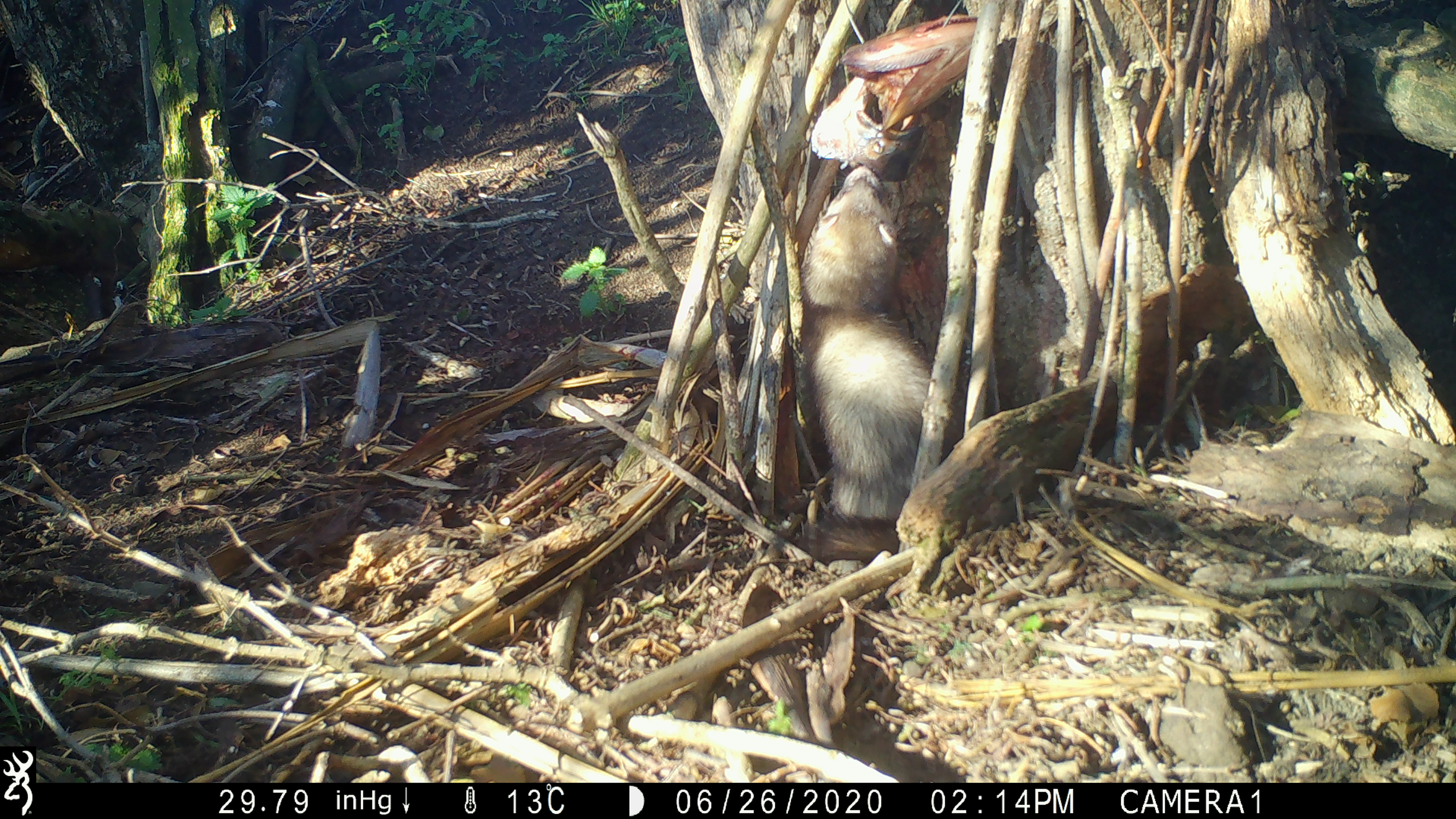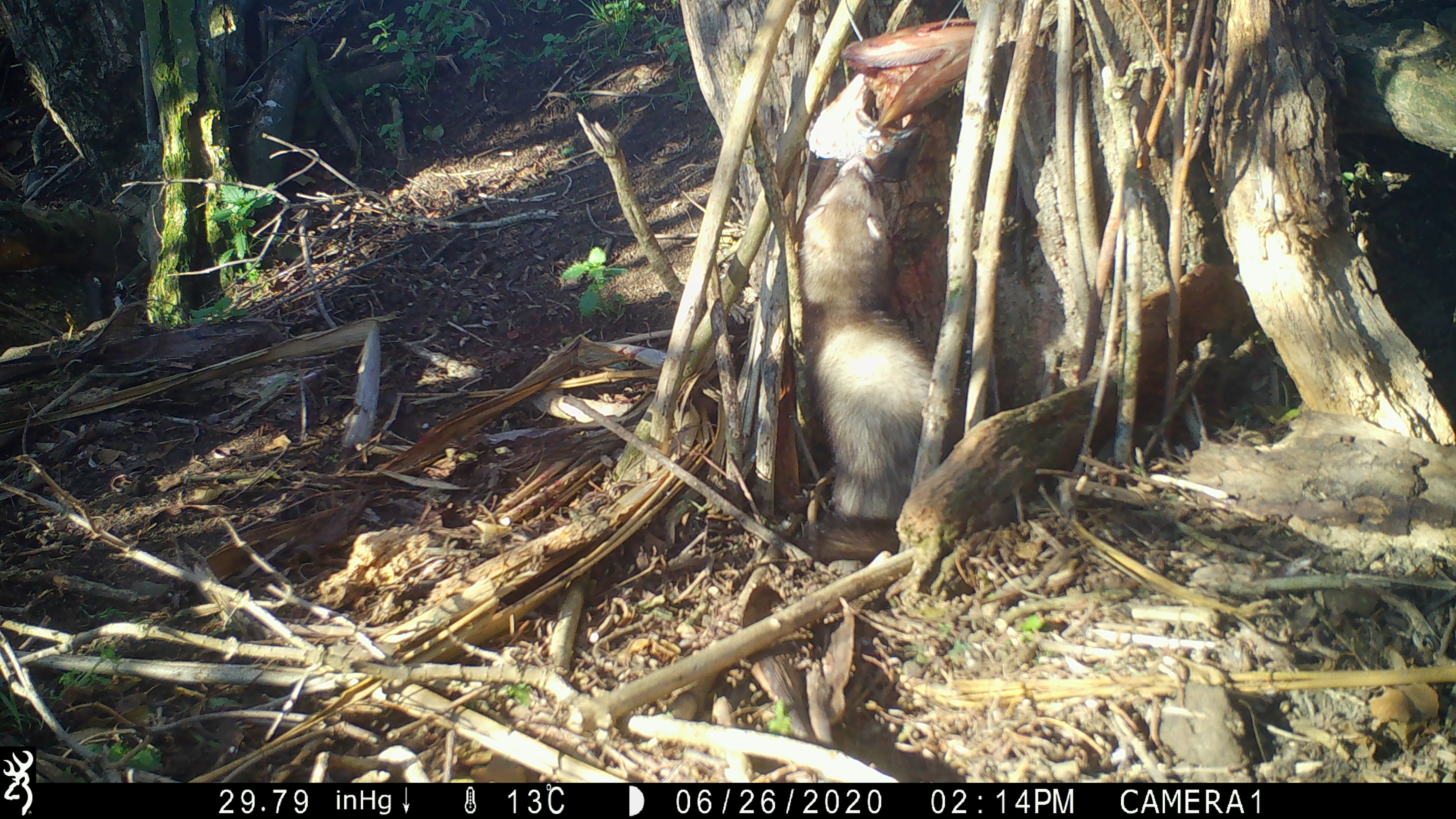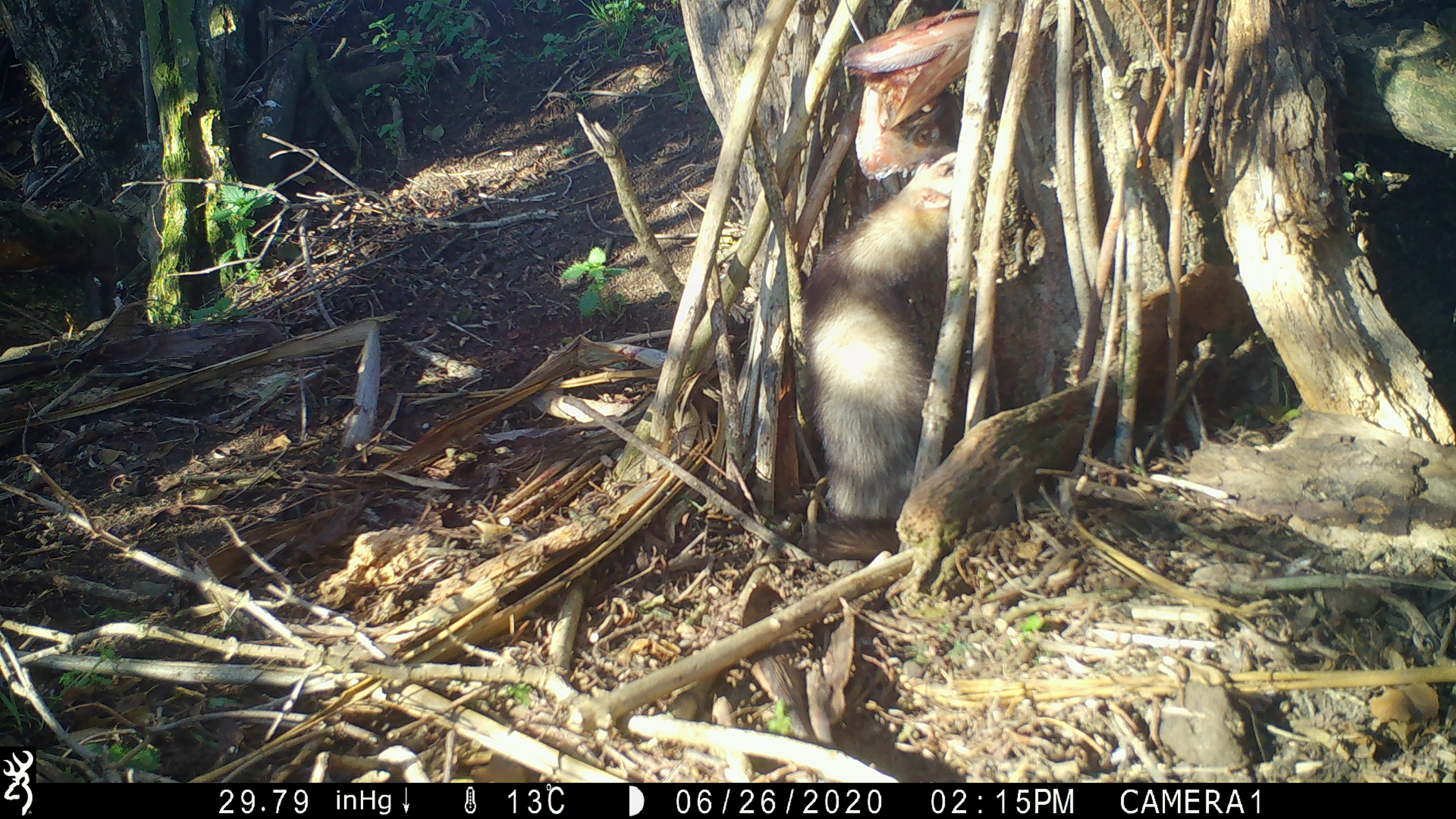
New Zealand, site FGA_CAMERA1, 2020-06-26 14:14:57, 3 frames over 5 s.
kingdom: Animalia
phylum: Chordata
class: Mammalia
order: Carnivora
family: Mustelidae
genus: Mustela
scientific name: Mustela furo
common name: ferret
Ferret (Mustela furo).